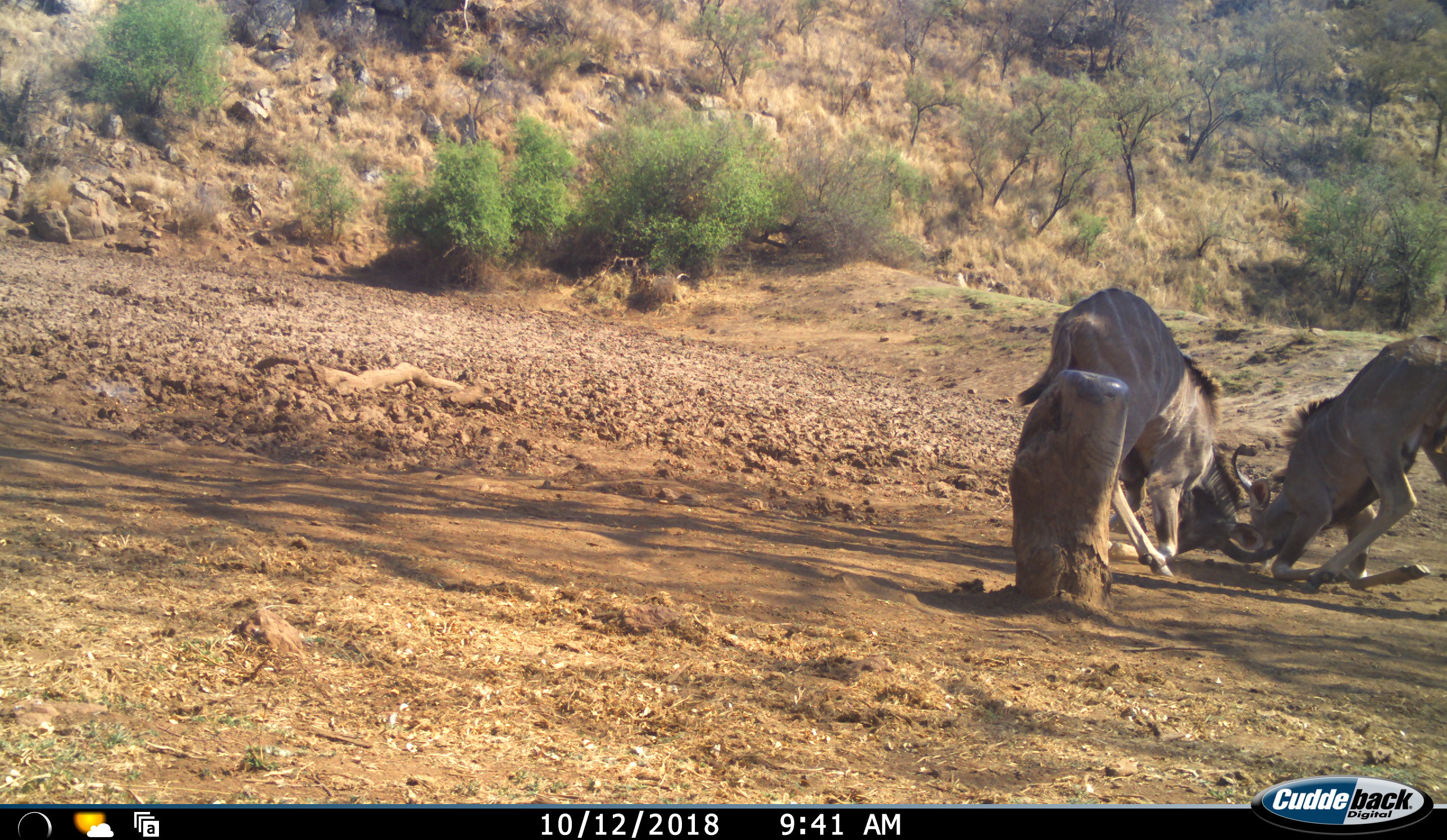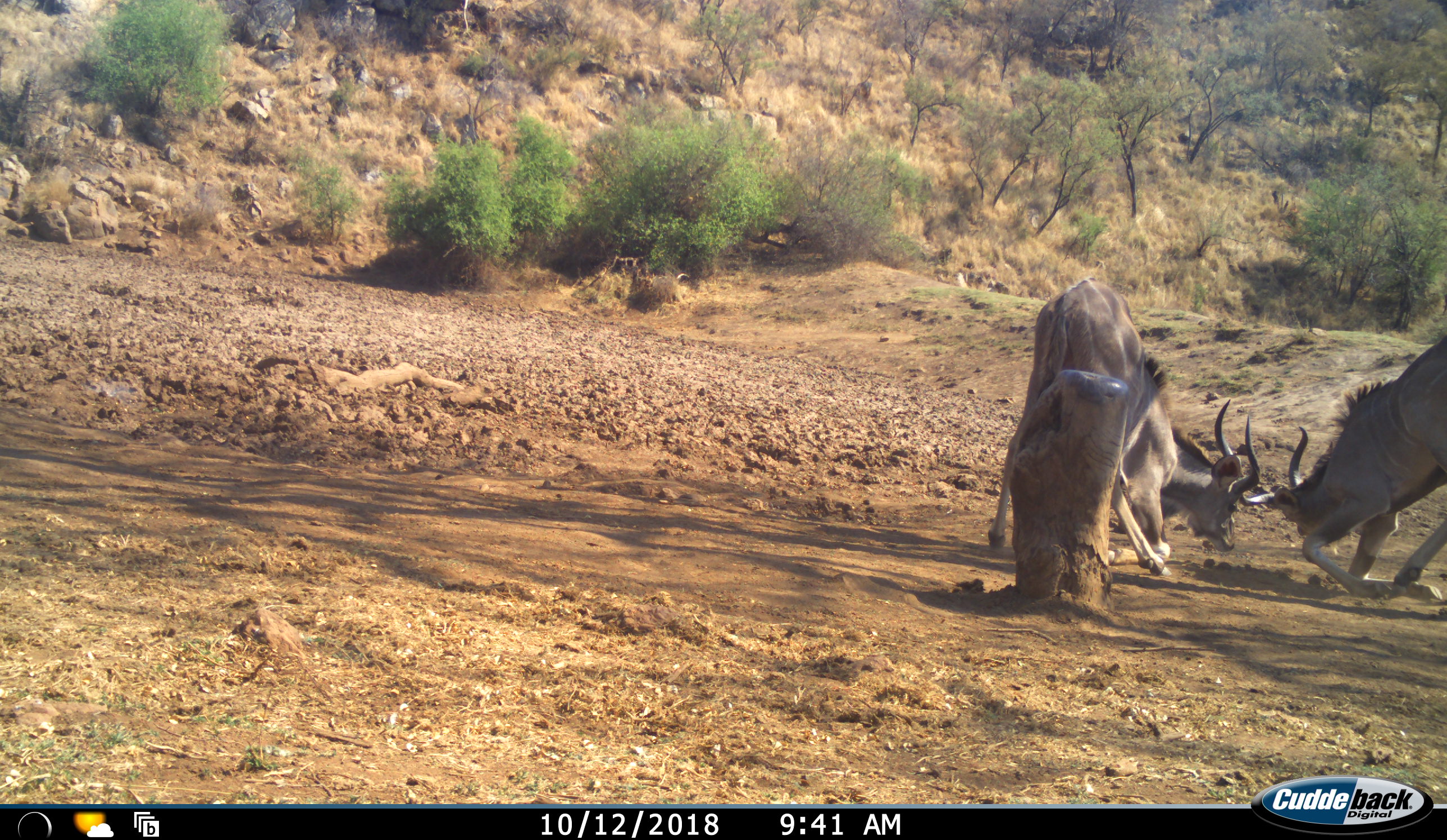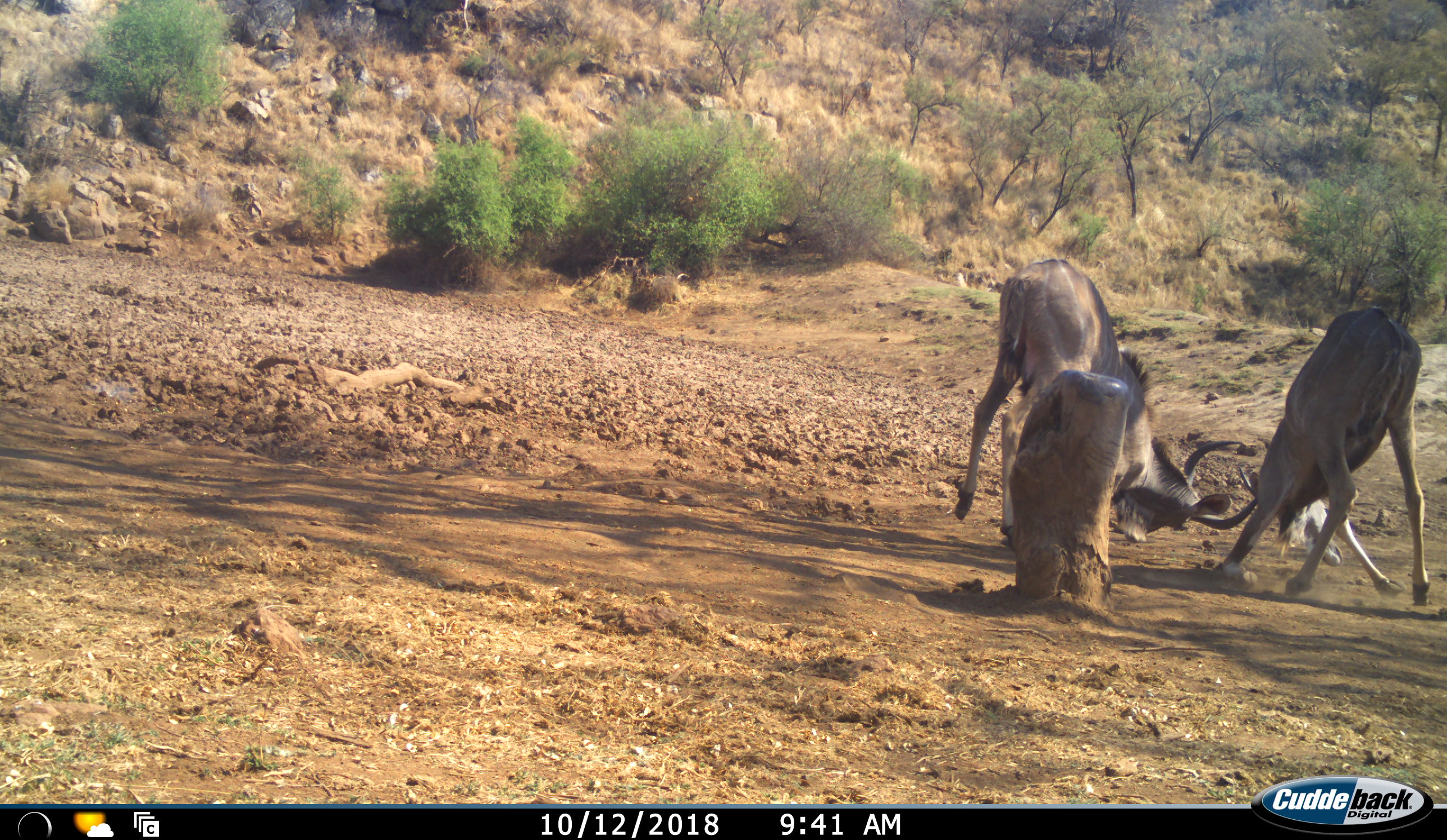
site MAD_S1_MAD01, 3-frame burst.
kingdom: Animalia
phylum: Chordata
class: Mammalia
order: Artiodactyla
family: Bovidae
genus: Tragelaphus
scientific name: Tragelaphus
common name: kudu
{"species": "kudu (Tragelaphus)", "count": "2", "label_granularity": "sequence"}